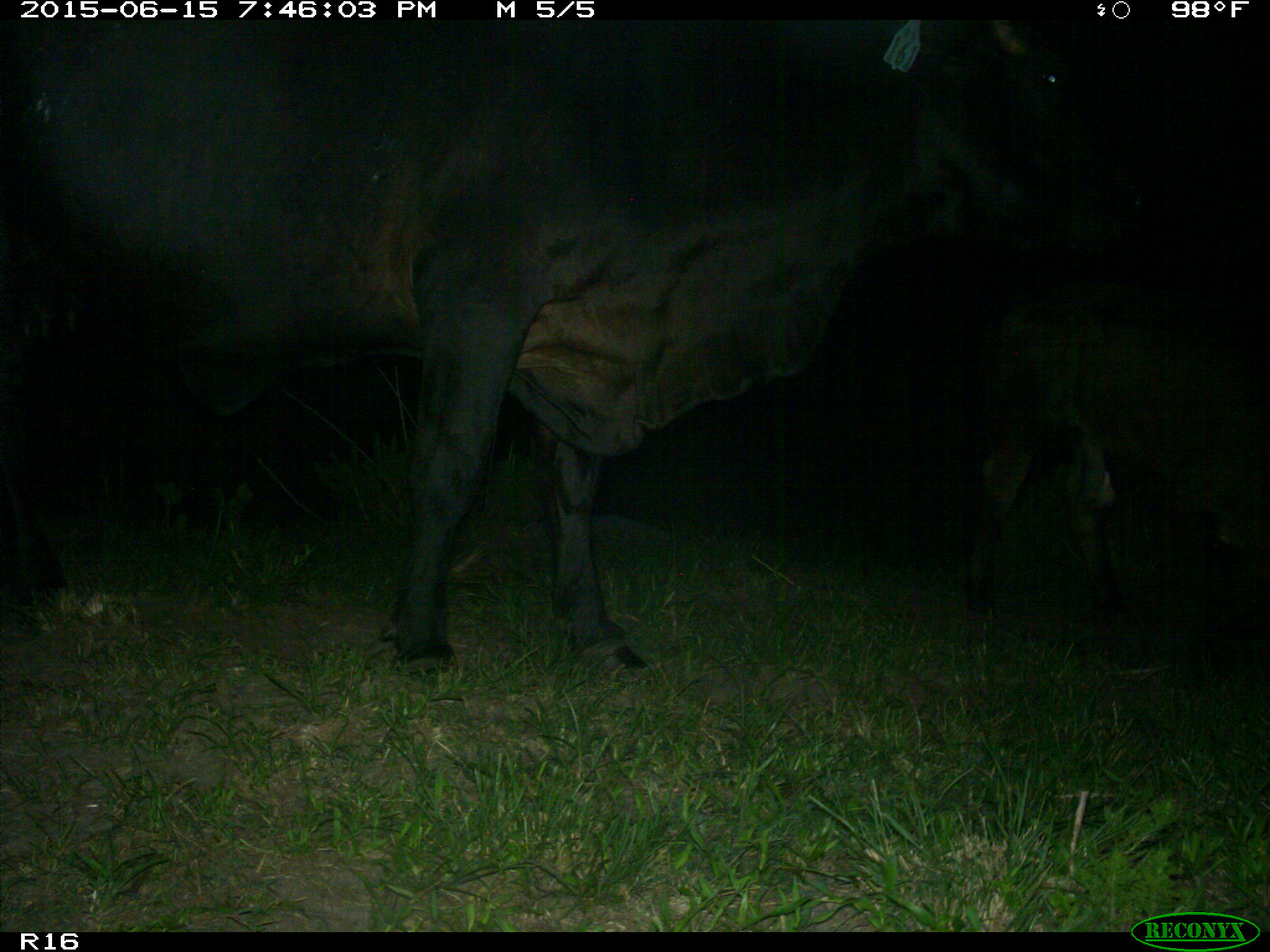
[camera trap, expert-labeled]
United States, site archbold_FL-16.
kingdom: Animalia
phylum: Chordata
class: Mammalia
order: Artiodactyla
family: Bovidae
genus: Bos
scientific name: Bos taurus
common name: domestic cow